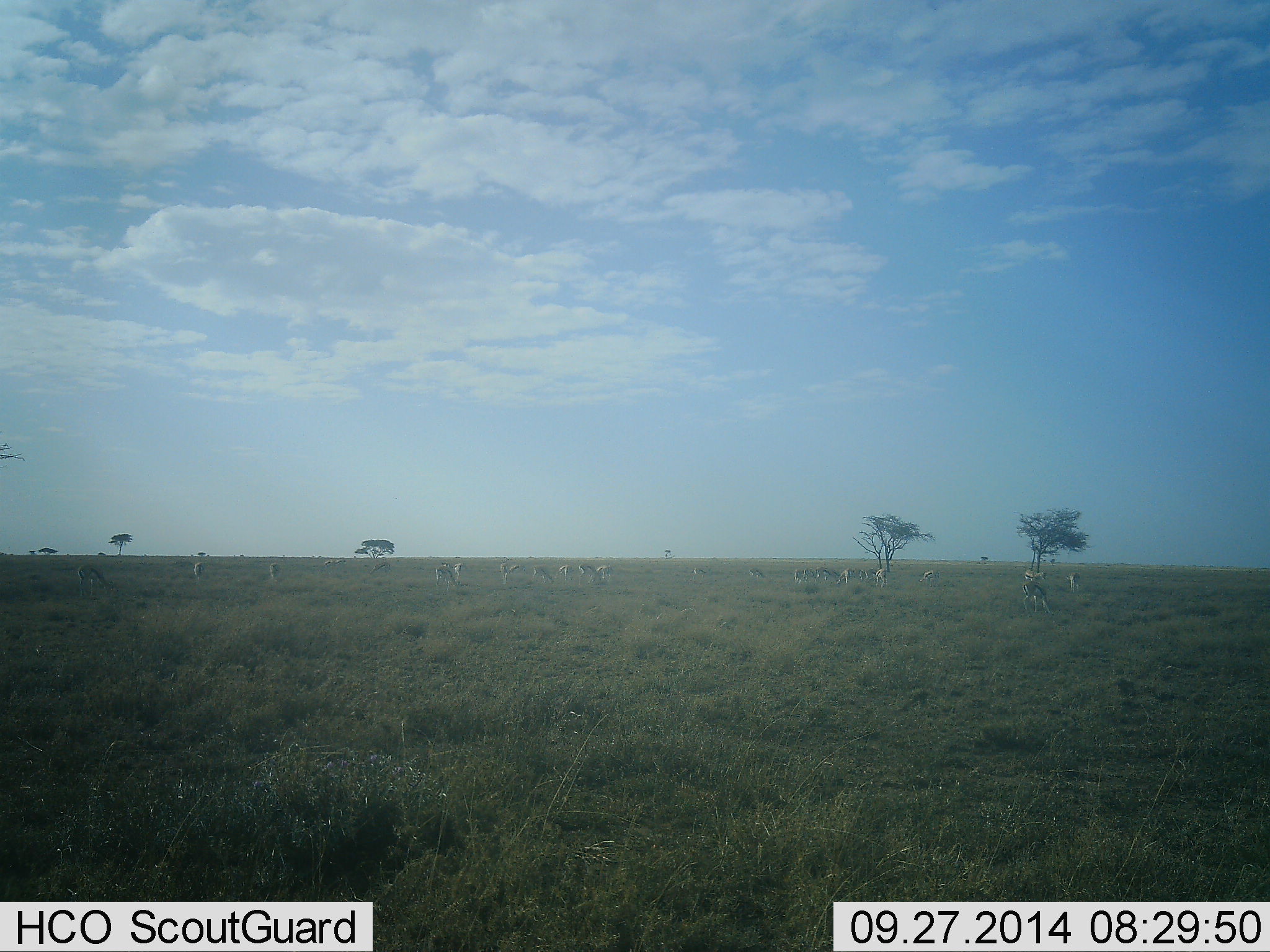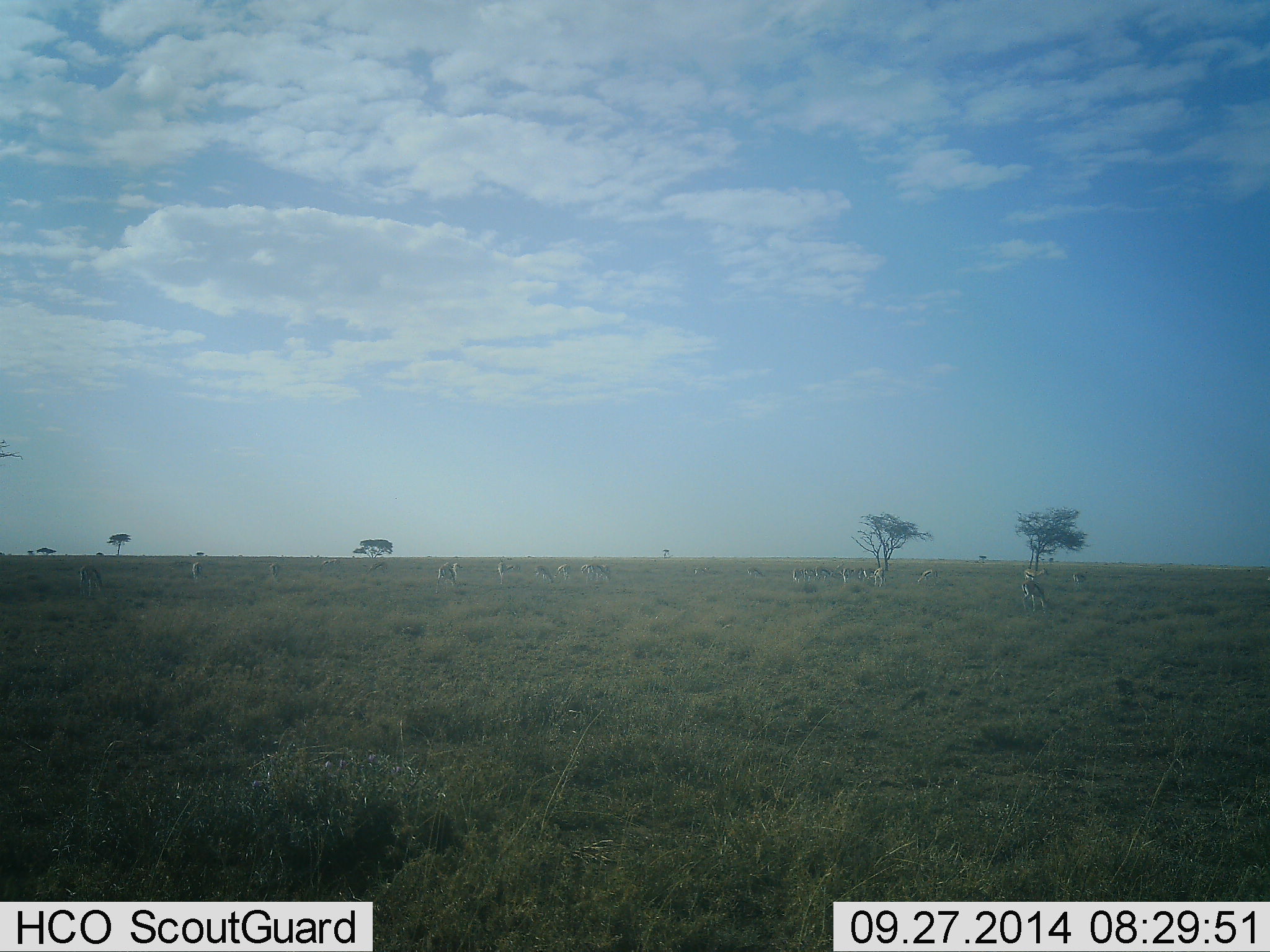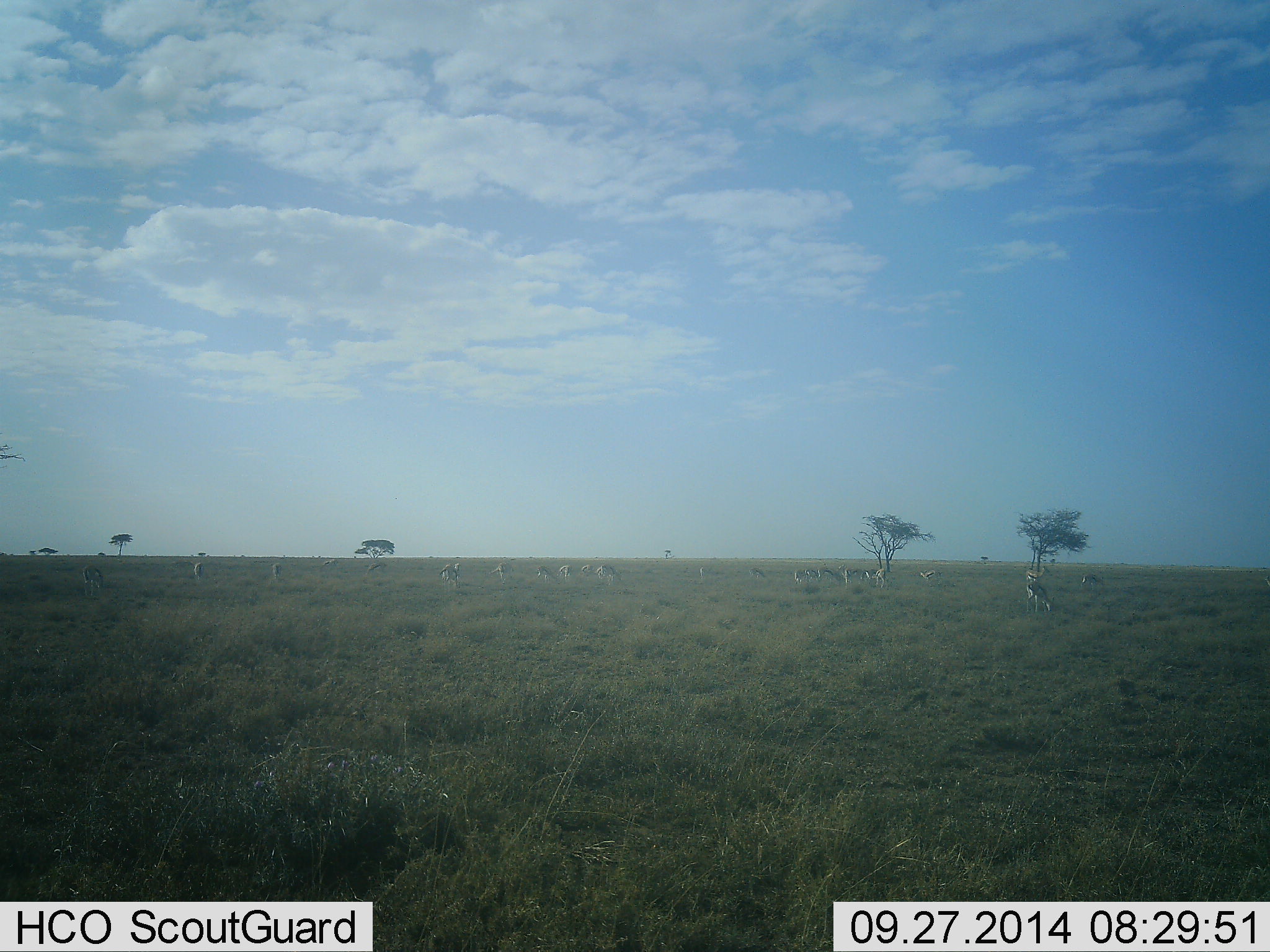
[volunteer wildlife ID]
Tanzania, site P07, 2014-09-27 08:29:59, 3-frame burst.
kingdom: Animalia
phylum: Chordata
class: Mammalia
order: Artiodactyla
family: Bovidae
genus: Eudorcas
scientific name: Eudorcas thomsonii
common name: thomson's gazelle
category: gazellethomsons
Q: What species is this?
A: Gazellethomsons (thomson's gazelle) (Eudorcas thomsonii).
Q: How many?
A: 11-50.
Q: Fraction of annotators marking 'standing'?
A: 55%.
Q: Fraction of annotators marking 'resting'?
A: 0%.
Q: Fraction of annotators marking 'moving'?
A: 45%.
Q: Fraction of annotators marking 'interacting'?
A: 0%.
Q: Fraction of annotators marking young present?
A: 0%.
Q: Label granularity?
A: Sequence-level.